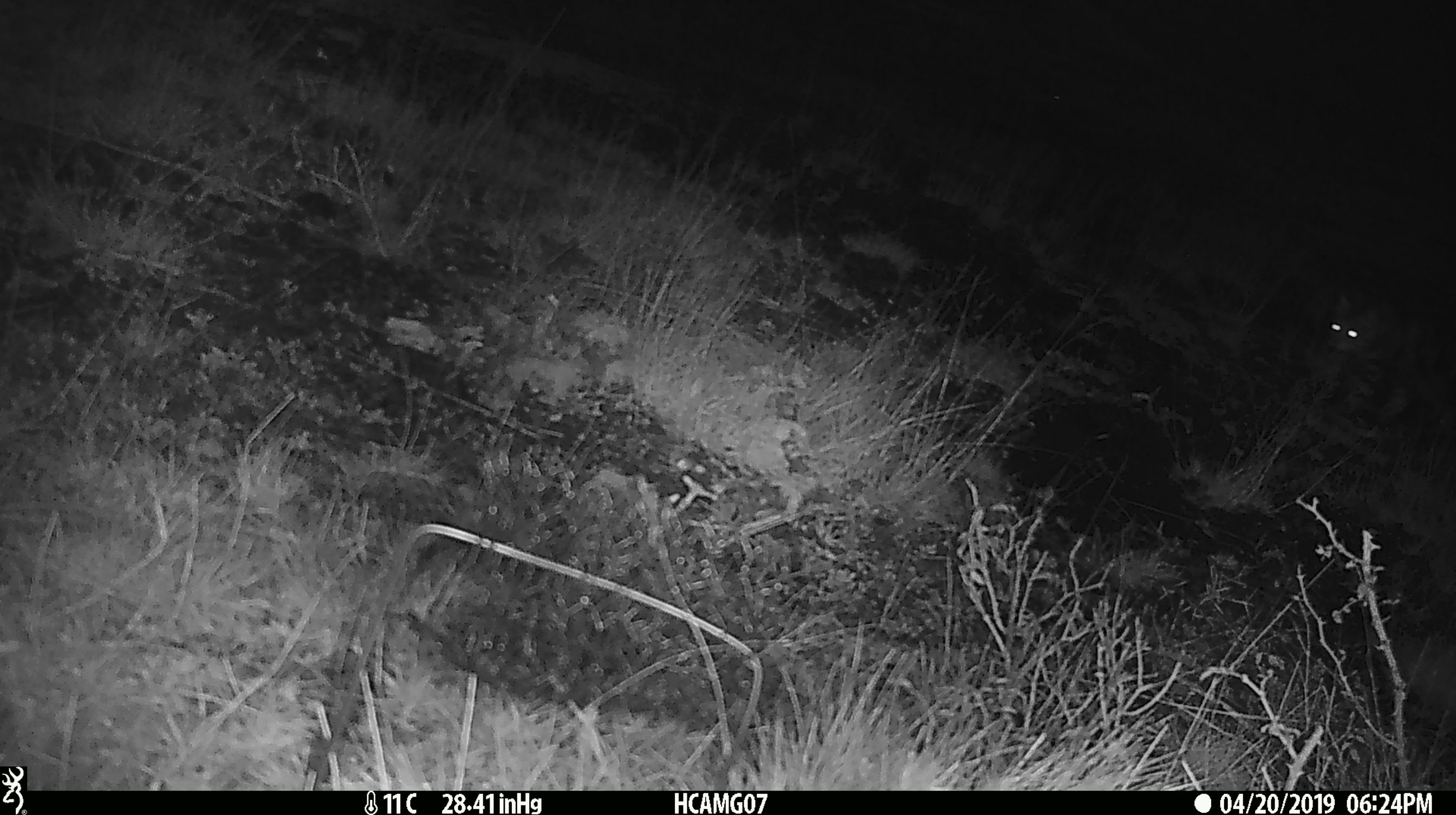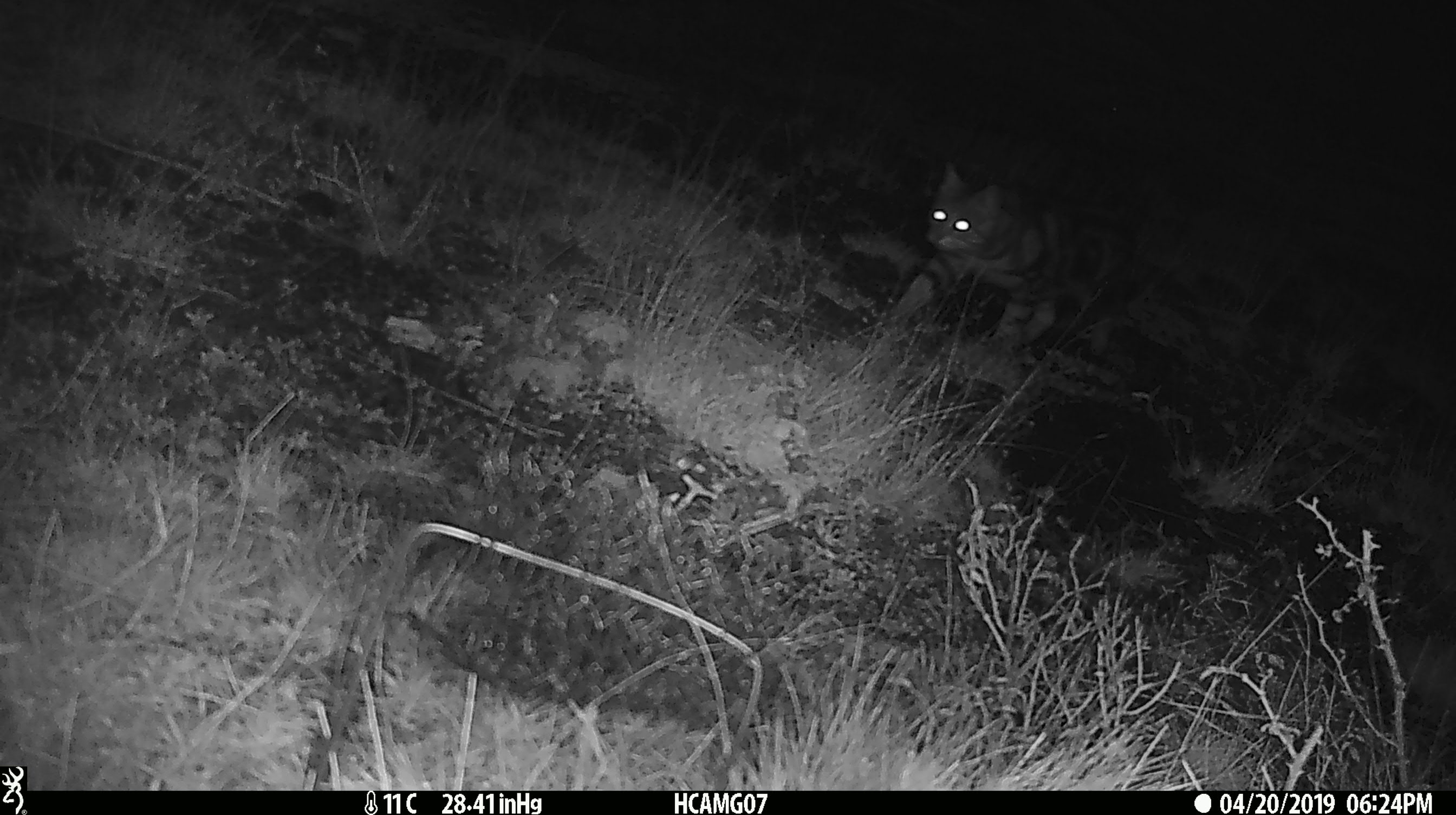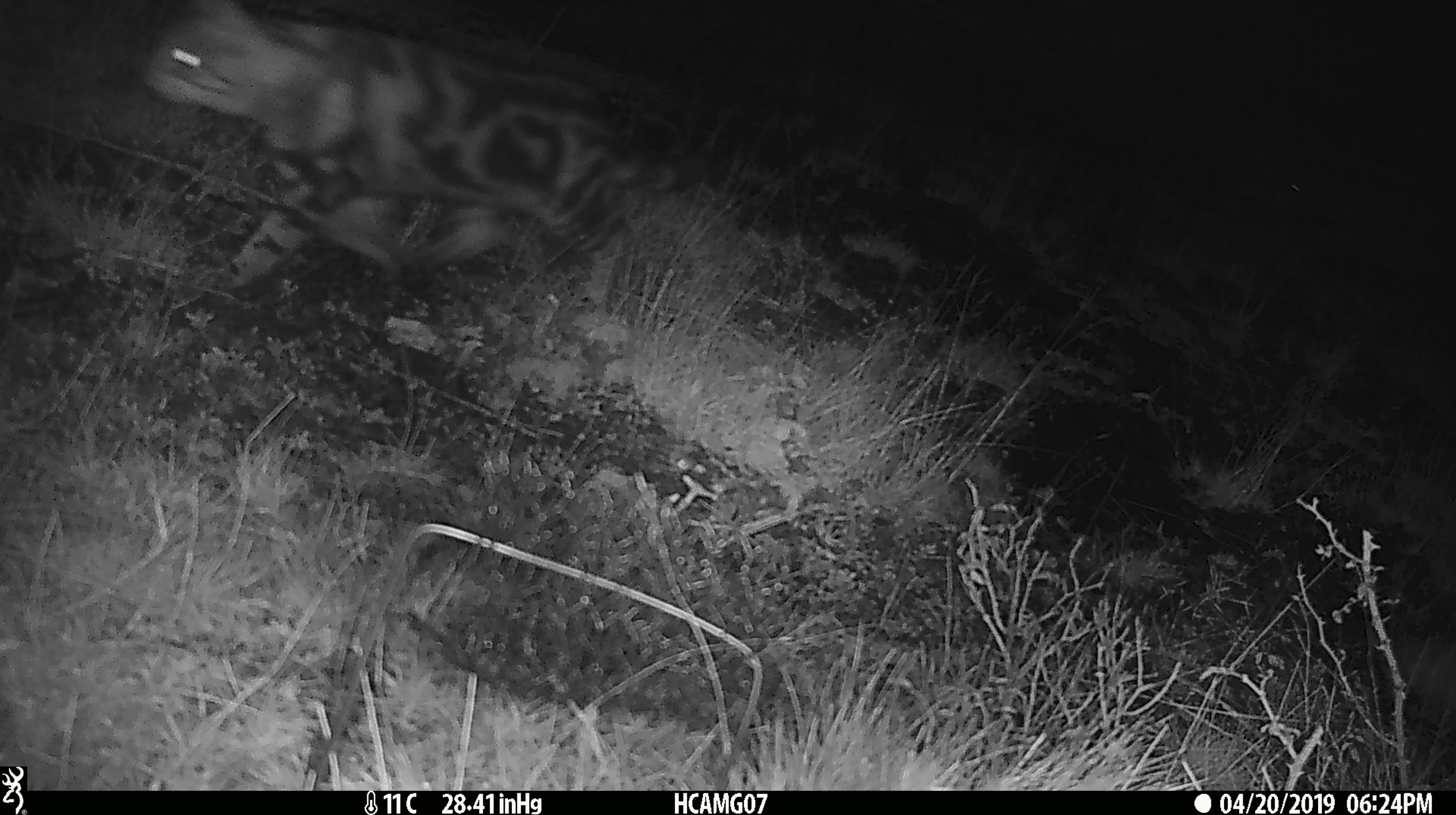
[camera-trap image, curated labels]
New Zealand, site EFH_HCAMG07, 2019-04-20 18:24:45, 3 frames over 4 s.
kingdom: Animalia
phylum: Chordata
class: Mammalia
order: Carnivora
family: Felidae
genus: Felis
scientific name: Felis catus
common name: domestic cat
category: cat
Cat (domestic cat) (Felis catus).